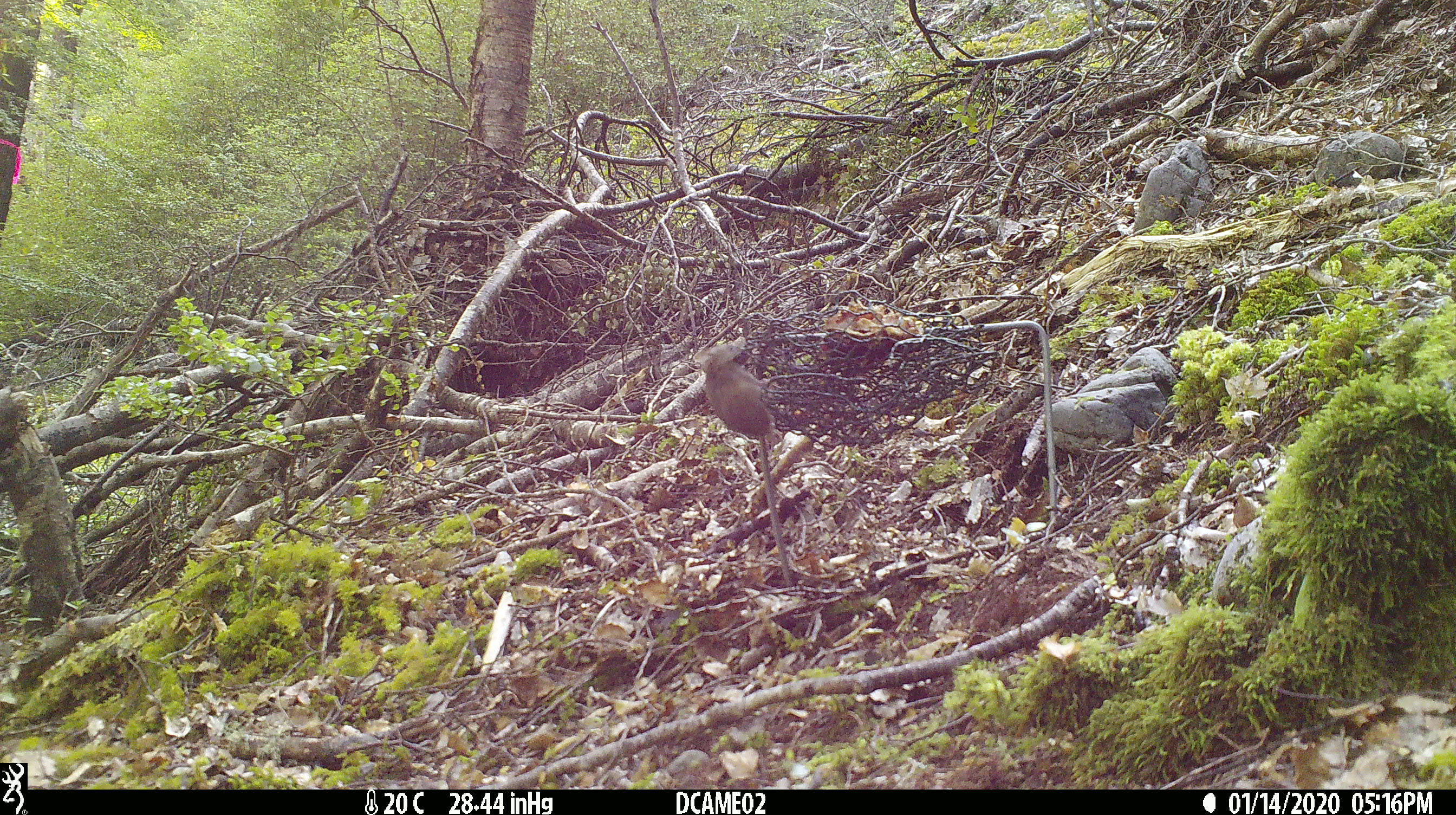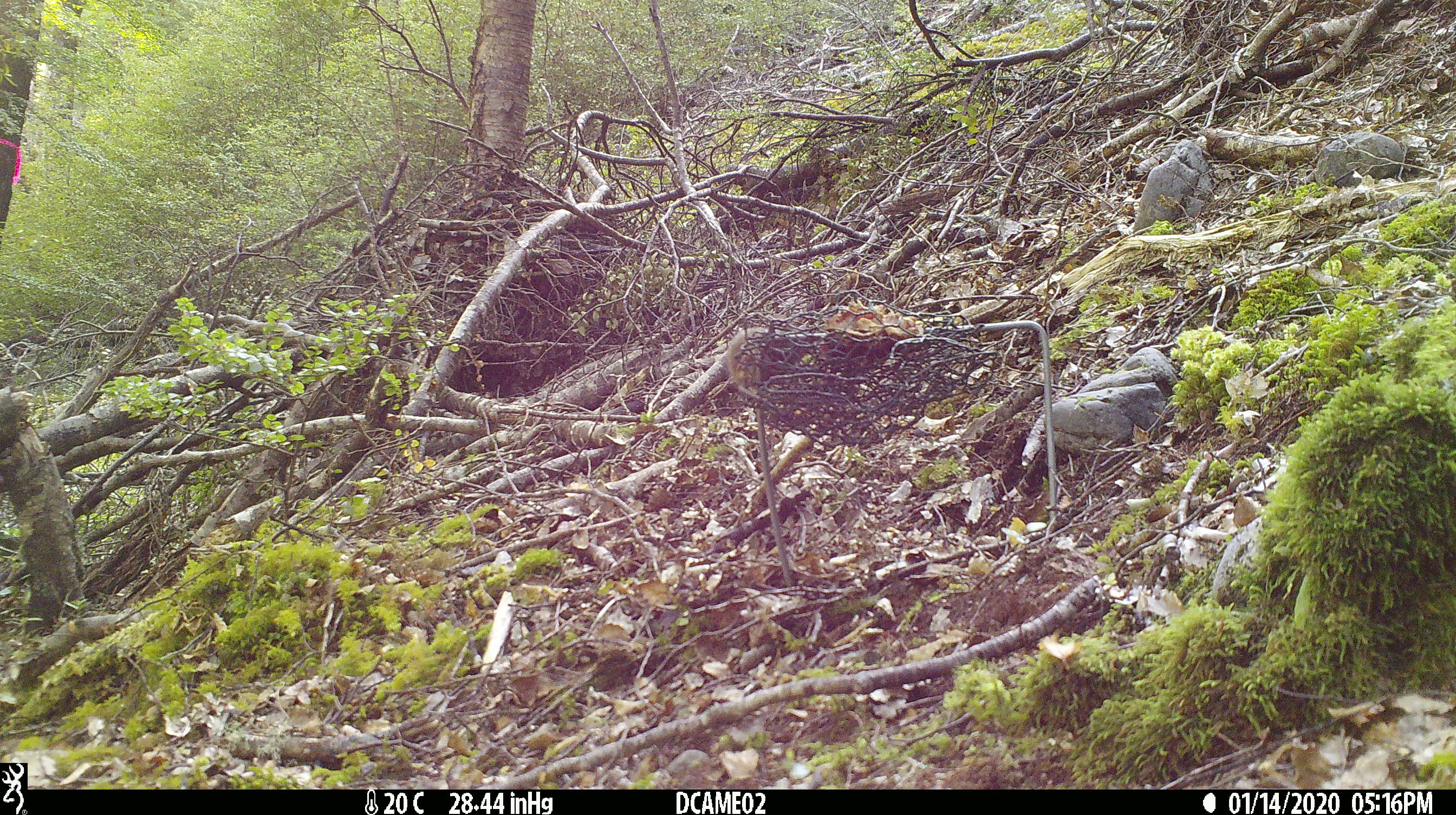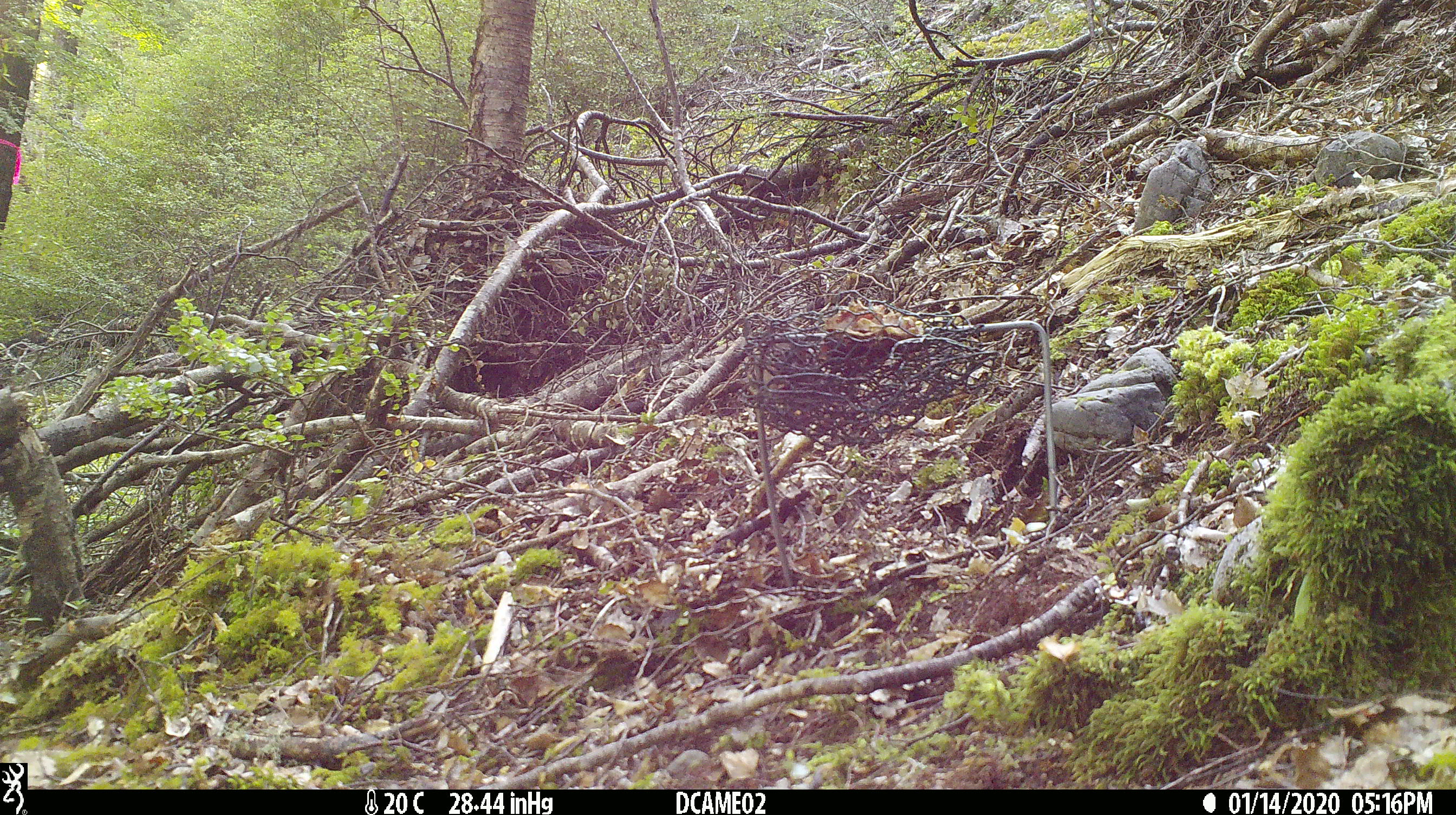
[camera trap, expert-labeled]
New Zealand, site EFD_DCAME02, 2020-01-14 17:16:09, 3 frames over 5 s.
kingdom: Animalia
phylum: Chordata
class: Mammalia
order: Rodentia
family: Muridae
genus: Mus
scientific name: Mus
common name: mouse